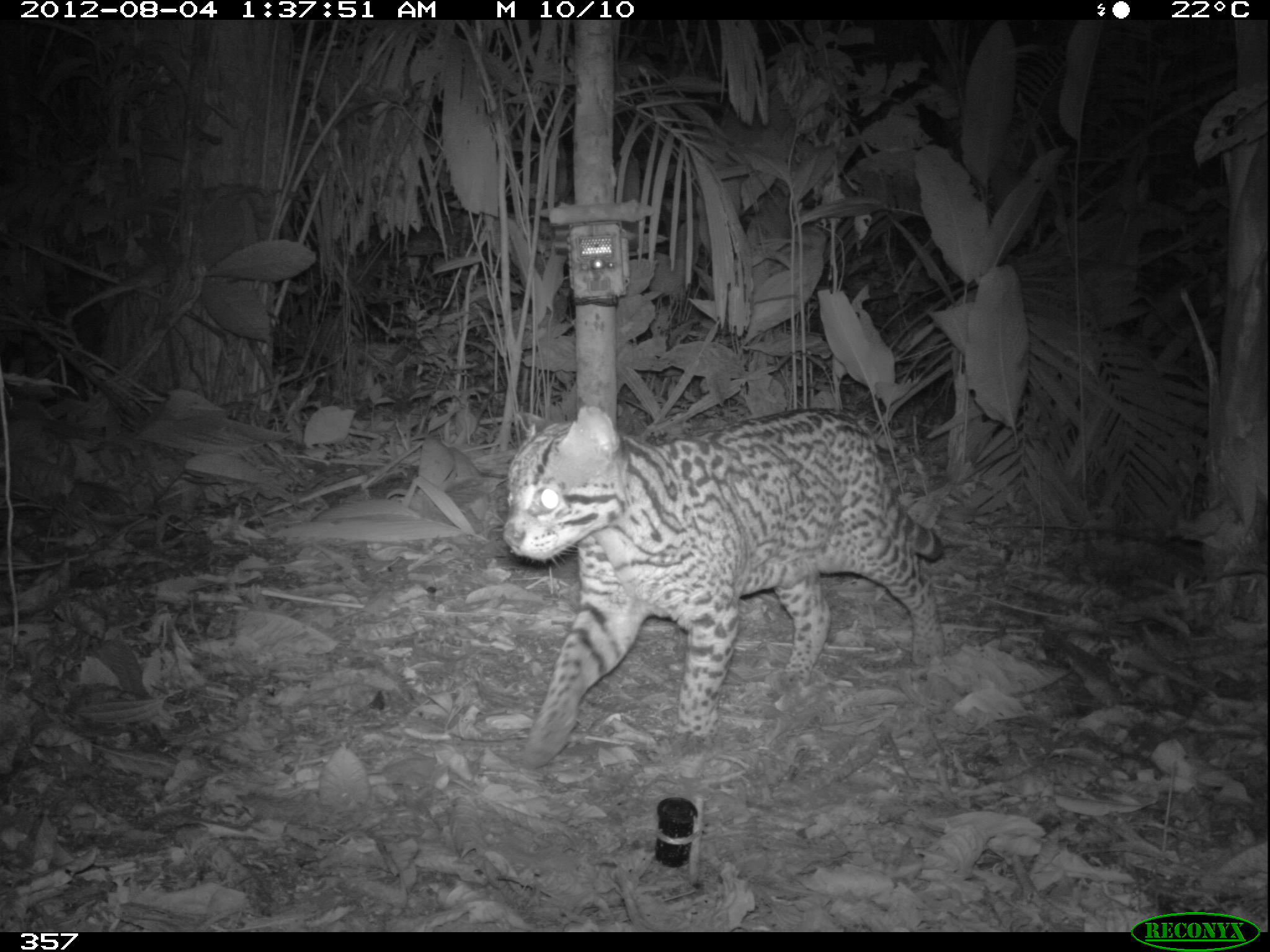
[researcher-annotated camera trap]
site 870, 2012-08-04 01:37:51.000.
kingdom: Animalia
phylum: Chordata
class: Mammalia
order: Carnivora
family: Felidae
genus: Leopardus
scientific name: Leopardus pardalis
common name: ocelot